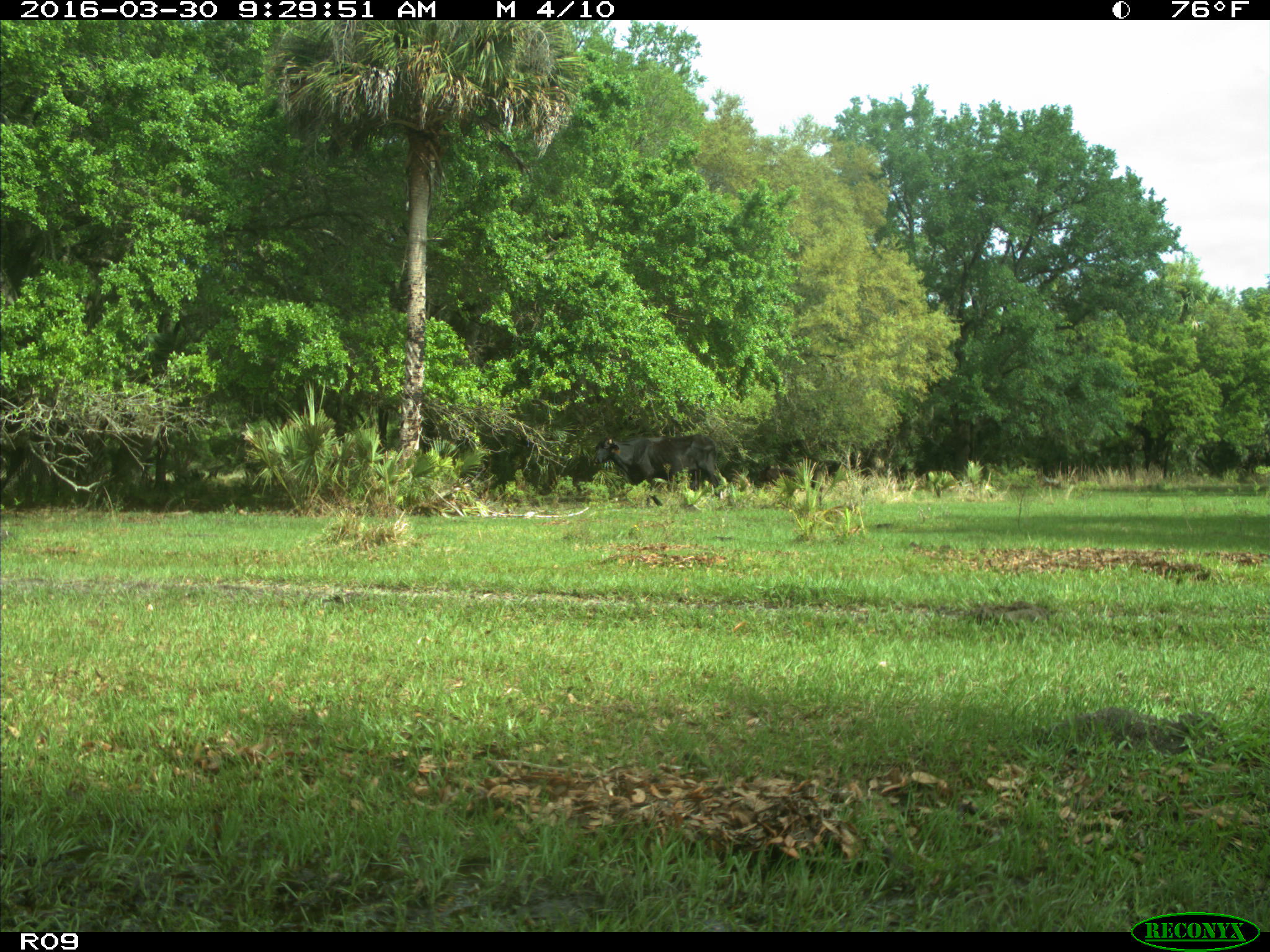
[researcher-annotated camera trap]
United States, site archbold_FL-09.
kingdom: Animalia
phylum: Chordata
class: Mammalia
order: Artiodactyla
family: Bovidae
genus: Bos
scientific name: Bos taurus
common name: domestic cow